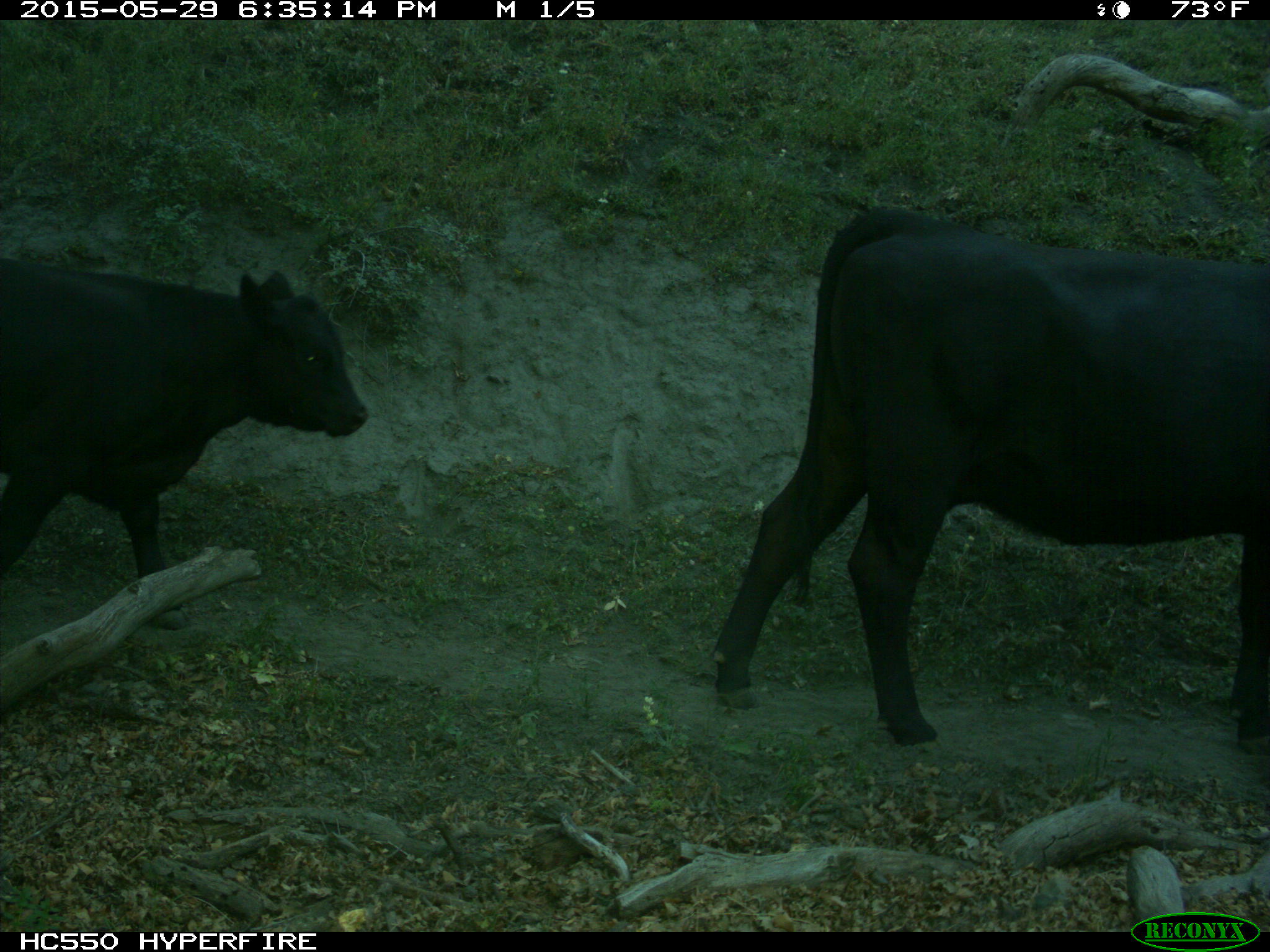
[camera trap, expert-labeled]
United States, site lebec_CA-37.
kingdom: Animalia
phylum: Chordata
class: Mammalia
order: Artiodactyla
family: Bovidae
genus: Bos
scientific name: Bos taurus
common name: domestic cow